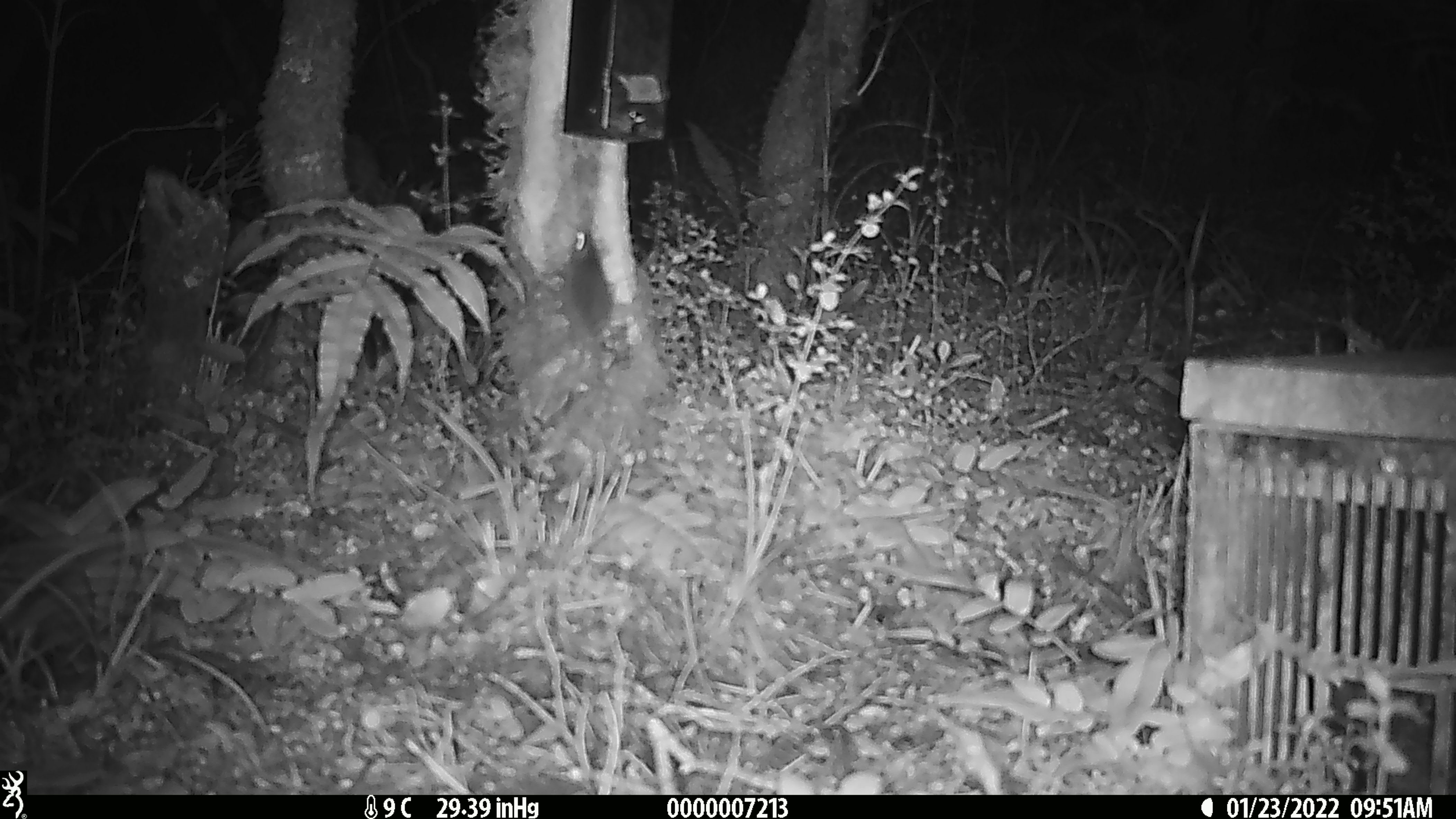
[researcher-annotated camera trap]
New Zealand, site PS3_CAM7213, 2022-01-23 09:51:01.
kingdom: Animalia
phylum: Chordata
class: Mammalia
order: Rodentia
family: Muridae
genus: Mus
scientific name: Mus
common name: mouse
Mouse (Mus).